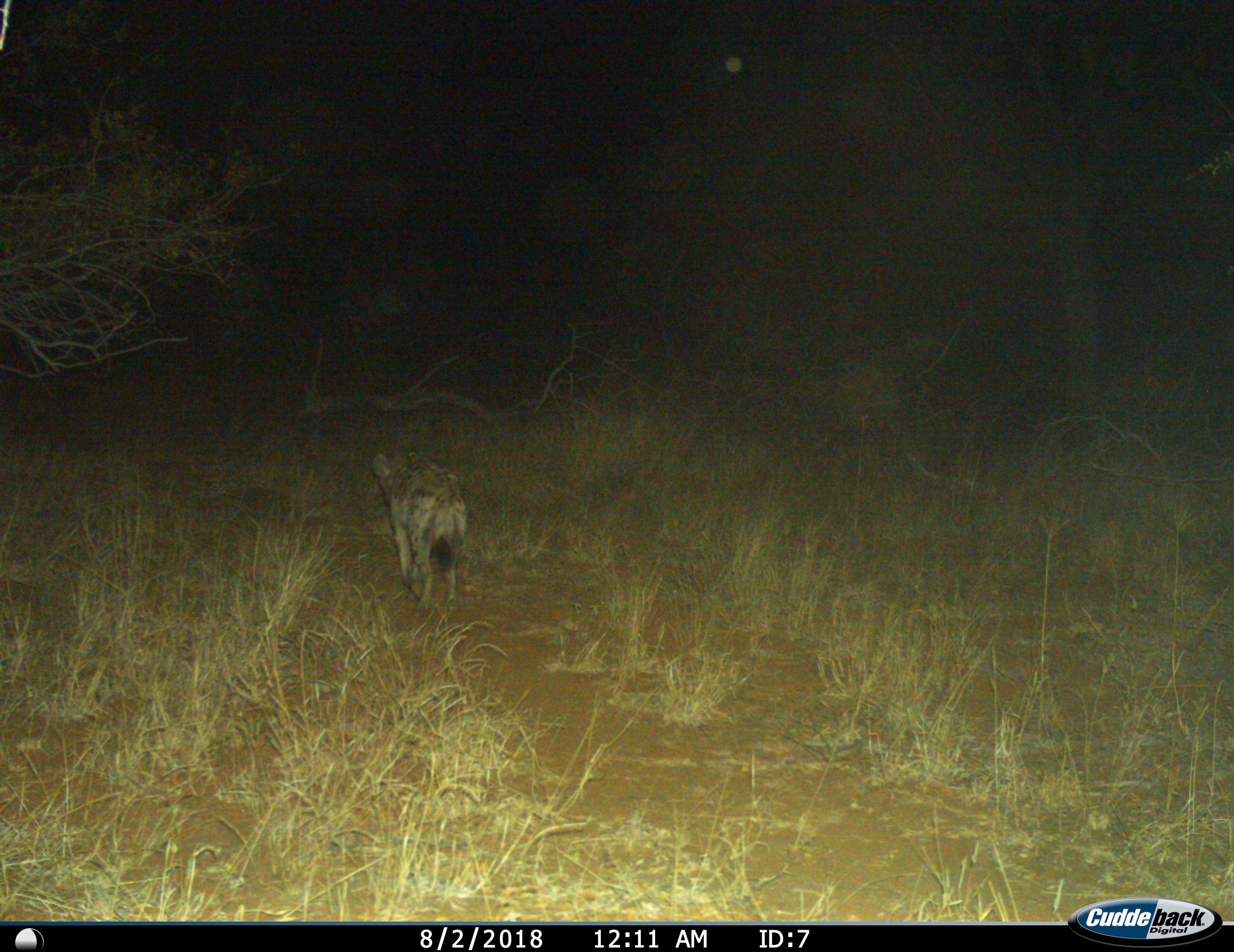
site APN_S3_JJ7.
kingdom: Animalia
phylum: Chordata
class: Mammalia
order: Carnivora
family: Hyaenidae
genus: Crocuta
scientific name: Crocuta crocuta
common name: spotted hyena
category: hyenaspotted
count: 1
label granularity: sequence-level